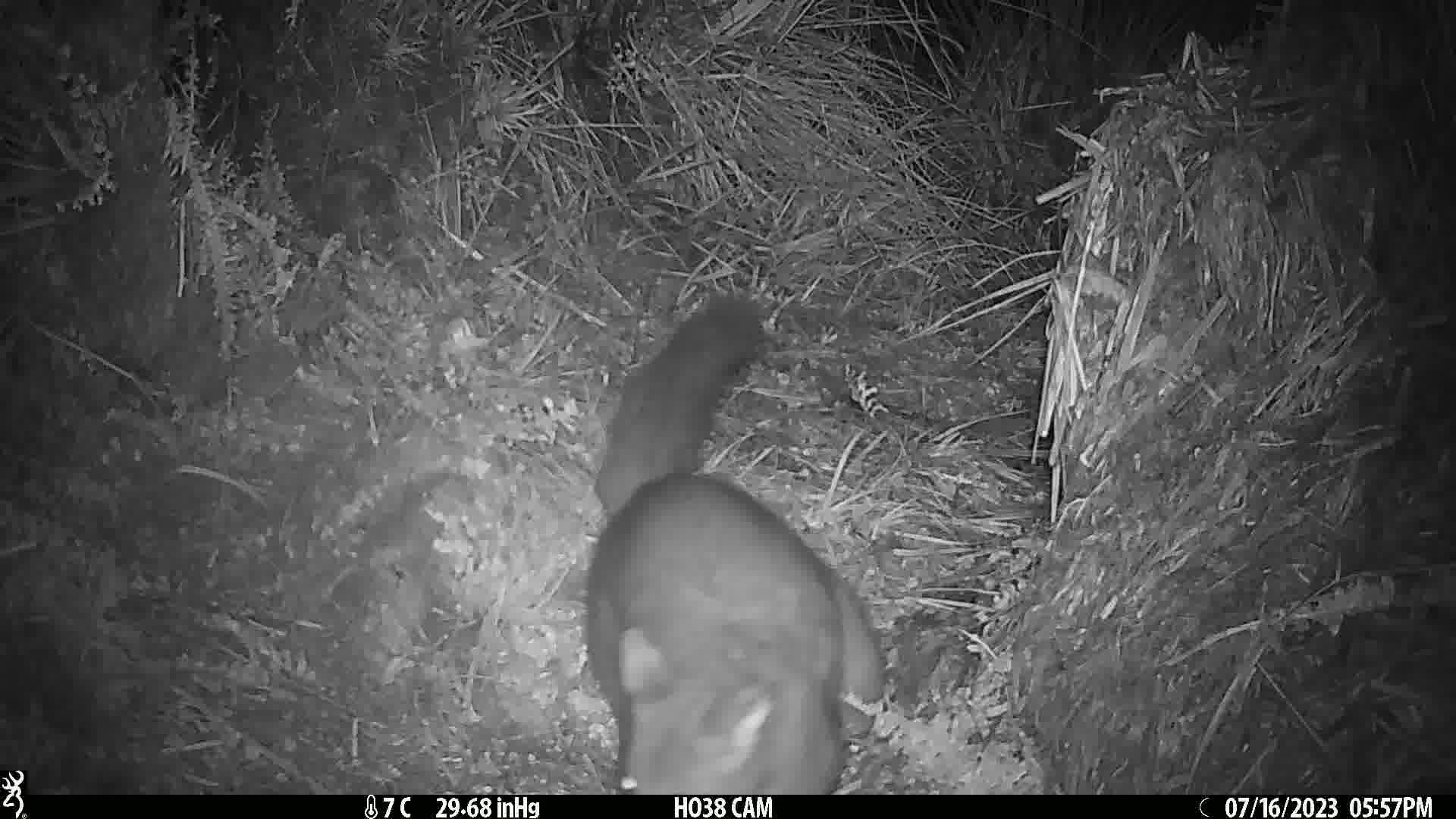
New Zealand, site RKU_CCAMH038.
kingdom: Animalia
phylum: Chordata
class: Mammalia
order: Diprotodontia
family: Phalangeridae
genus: Trichosurus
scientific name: Trichosurus vulpecula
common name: common brushtail possum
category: possum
Possum (common brushtail possum) (Trichosurus vulpecula).